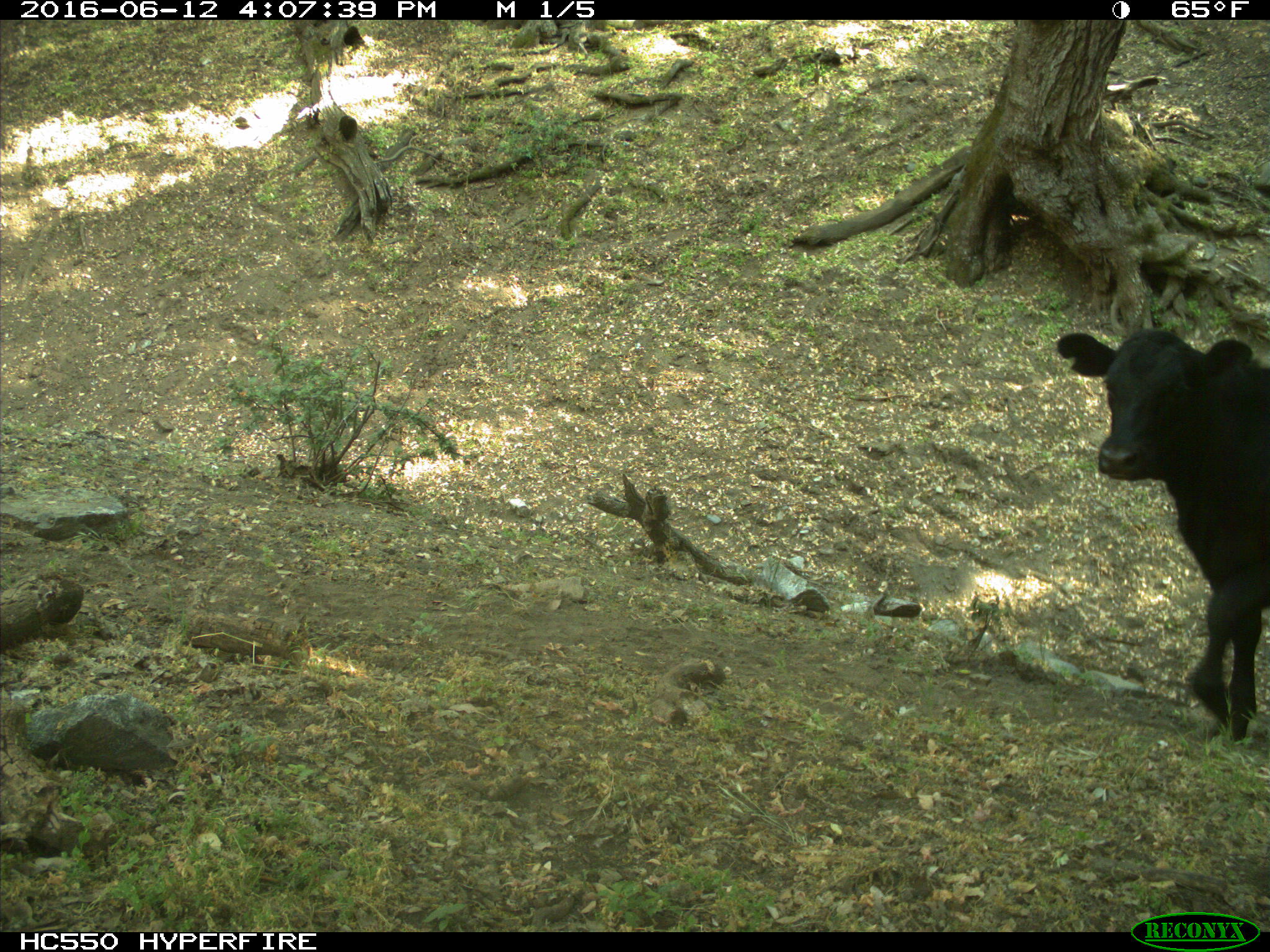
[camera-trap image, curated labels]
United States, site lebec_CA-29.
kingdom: Animalia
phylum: Chordata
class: Mammalia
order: Artiodactyla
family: Bovidae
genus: Bos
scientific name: Bos taurus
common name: domestic cow